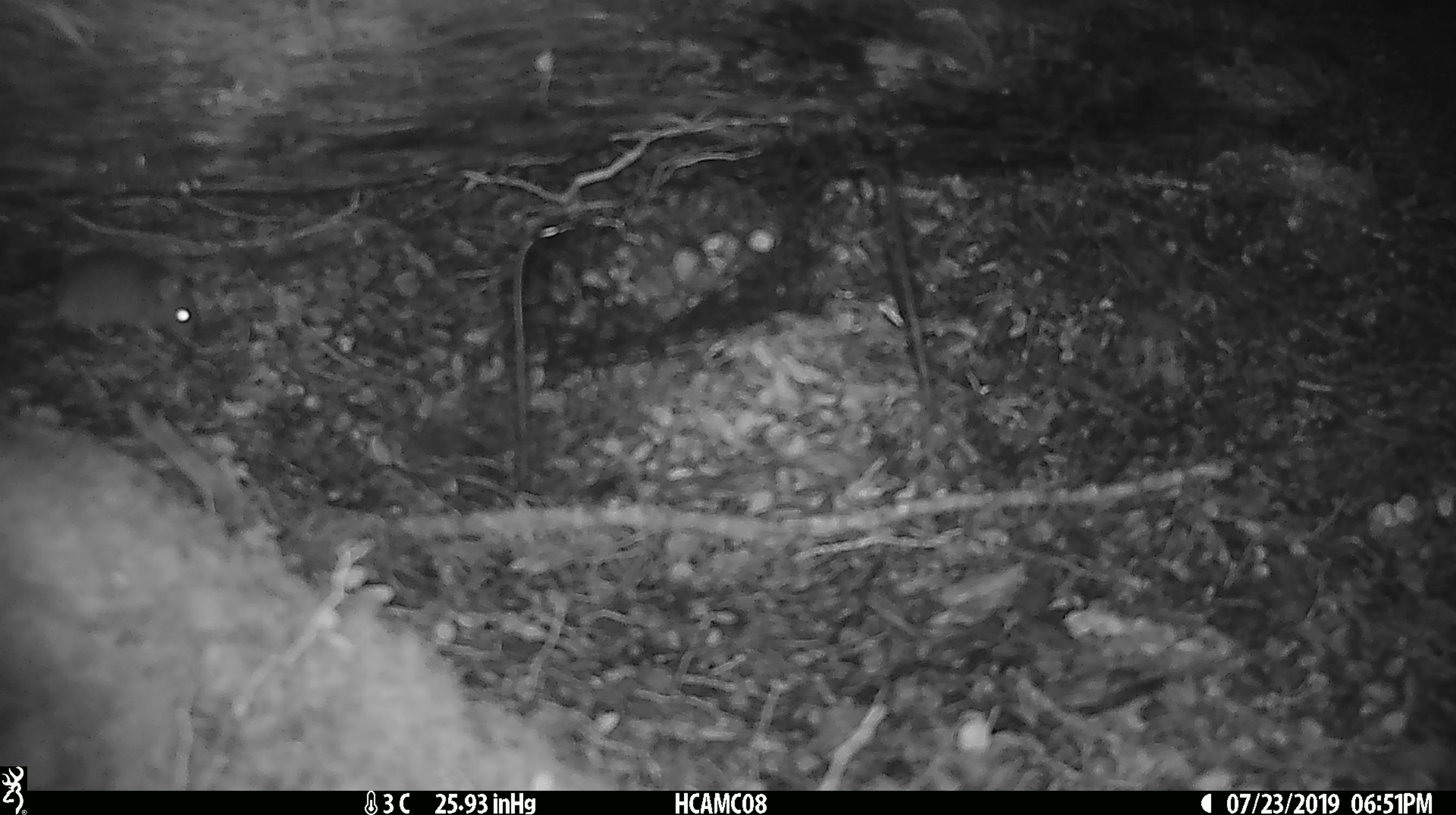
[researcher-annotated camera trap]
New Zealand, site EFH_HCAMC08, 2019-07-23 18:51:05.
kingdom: Animalia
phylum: Chordata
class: Mammalia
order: Rodentia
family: Muridae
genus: Mus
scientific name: Mus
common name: mouse